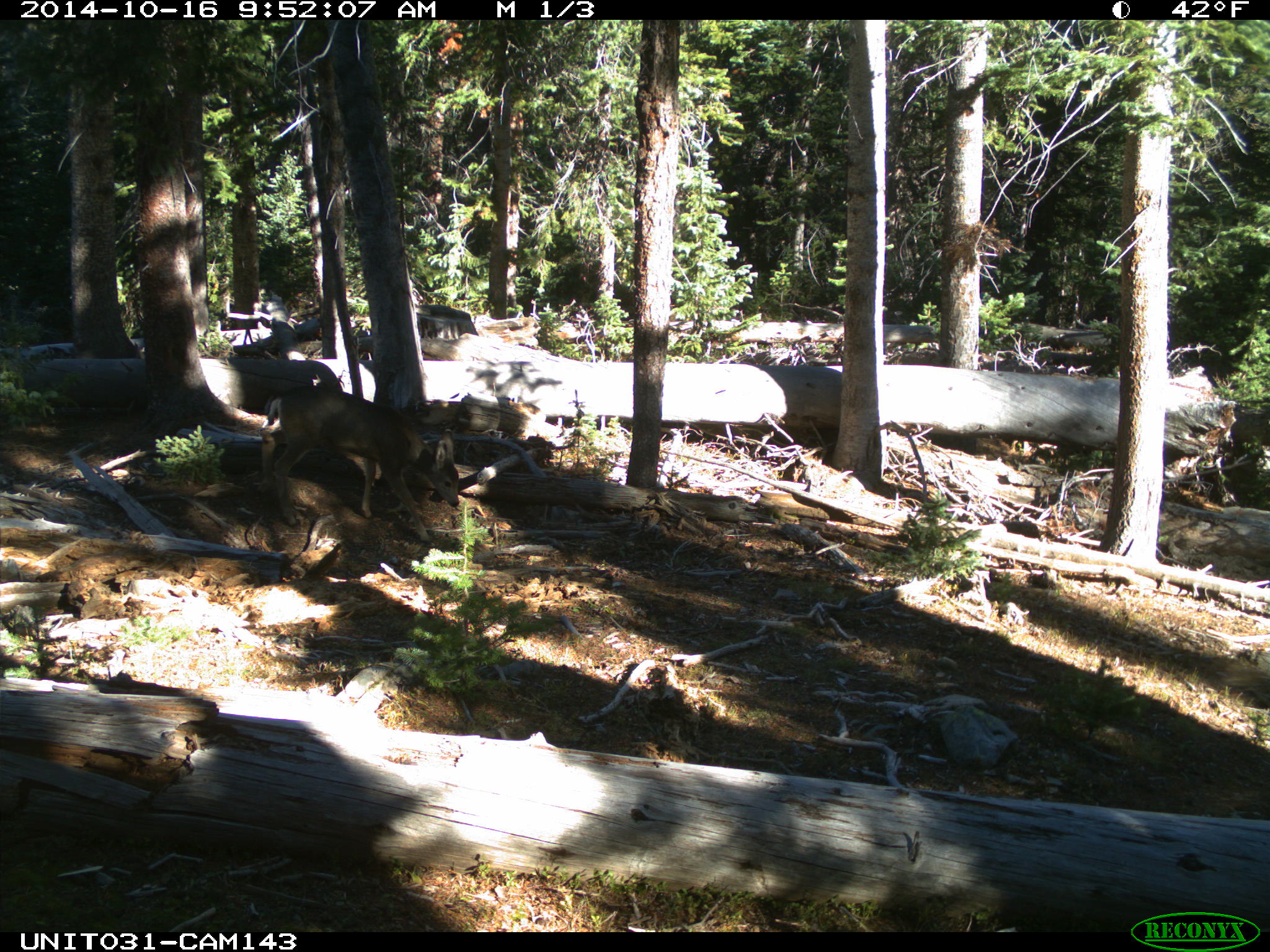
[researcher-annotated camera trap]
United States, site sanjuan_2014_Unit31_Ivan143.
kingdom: Animalia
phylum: Chordata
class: Mammalia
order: Artiodactyla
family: Cervidae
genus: Odocoileus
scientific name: Odocoileus hemionus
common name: mule deer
Odocoileus hemionus (mule deer).